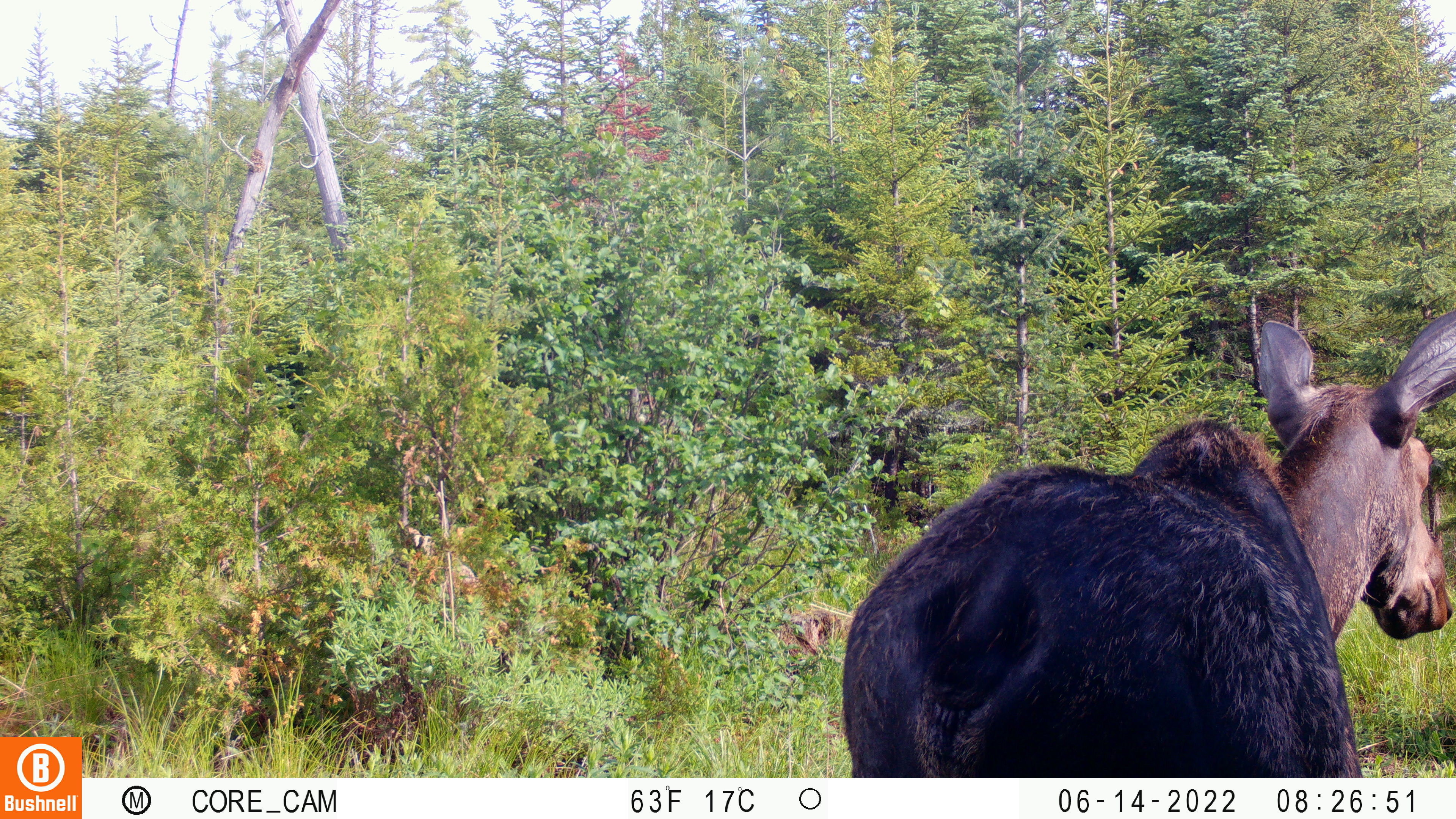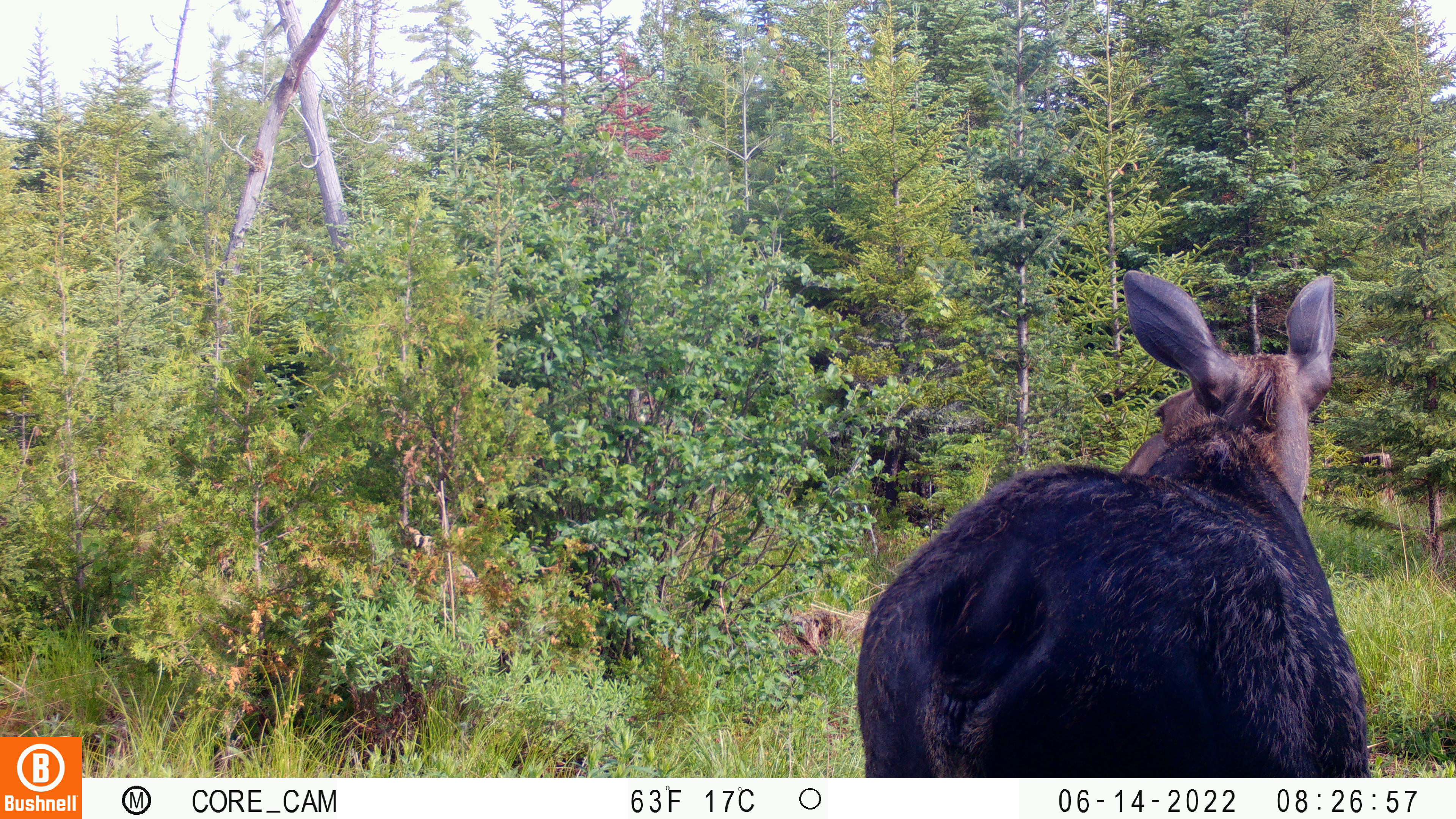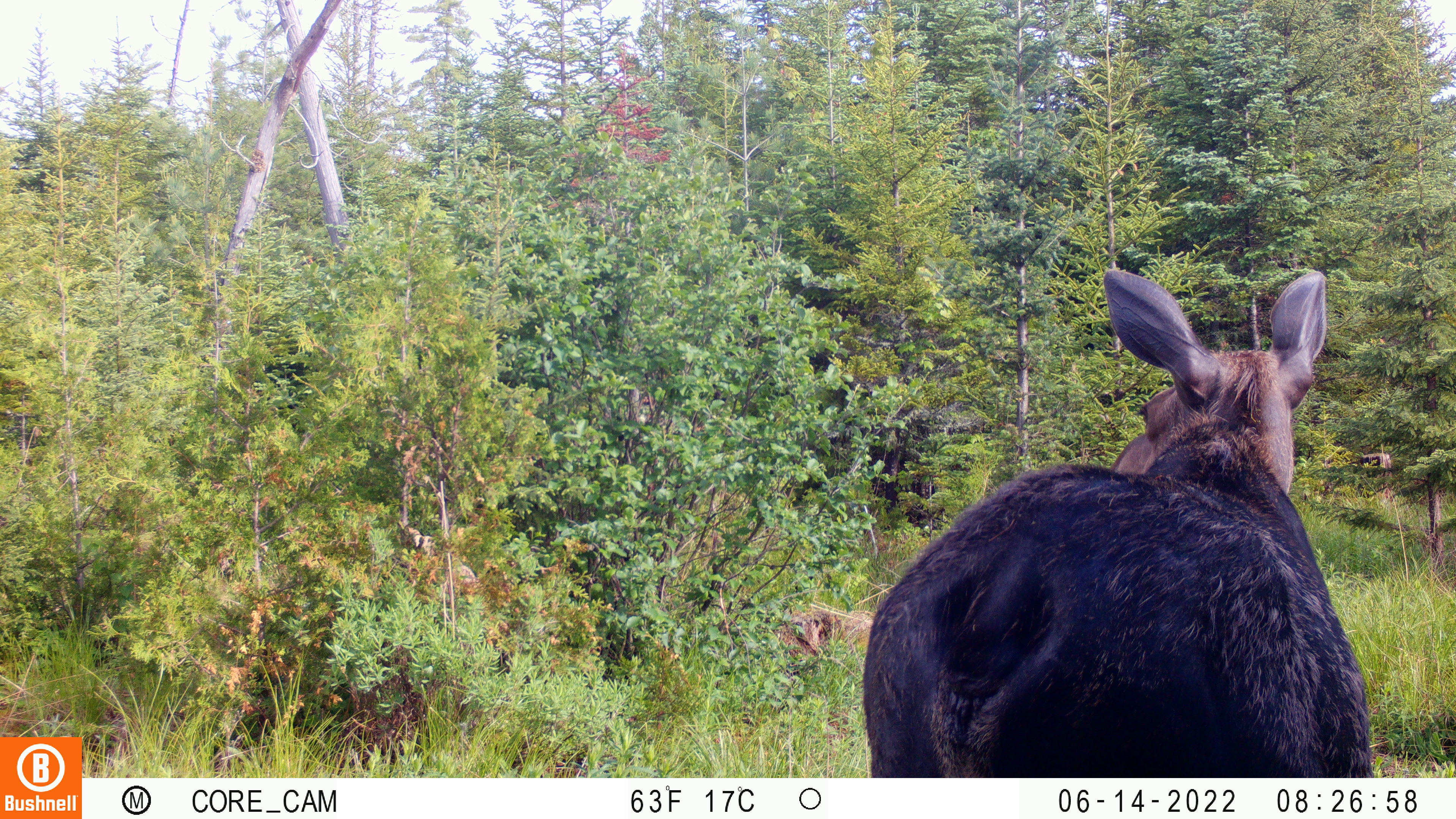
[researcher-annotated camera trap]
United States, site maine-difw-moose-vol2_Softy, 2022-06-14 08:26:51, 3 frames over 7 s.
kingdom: Animalia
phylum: Chordata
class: Mammalia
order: Artiodactyla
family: Cervidae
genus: Alces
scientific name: Alces alces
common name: moose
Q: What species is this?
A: Moose (Alces alces).